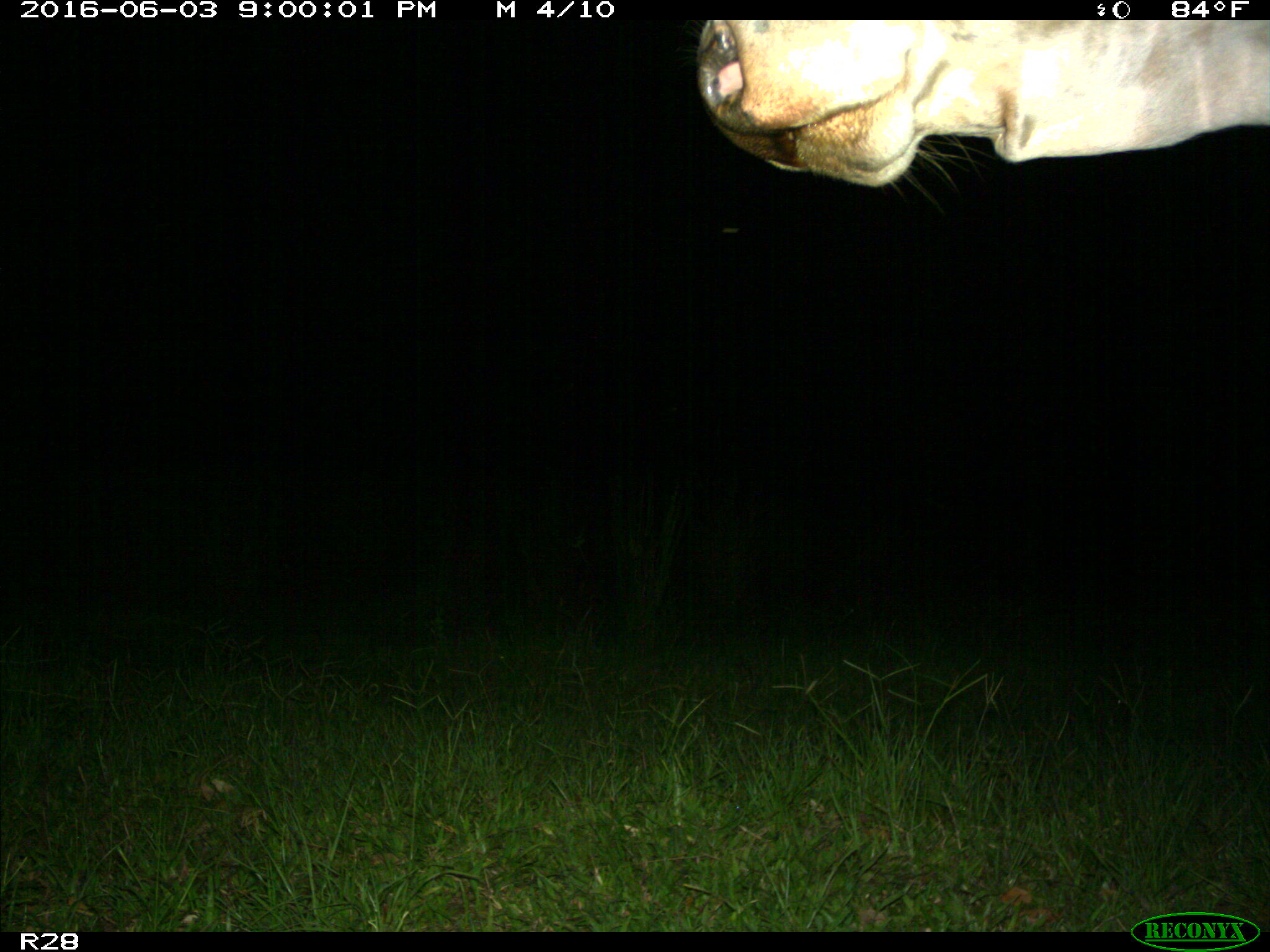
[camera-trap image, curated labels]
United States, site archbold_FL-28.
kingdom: Animalia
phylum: Chordata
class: Mammalia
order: Artiodactyla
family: Bovidae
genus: Bos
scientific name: Bos taurus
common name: domestic cow